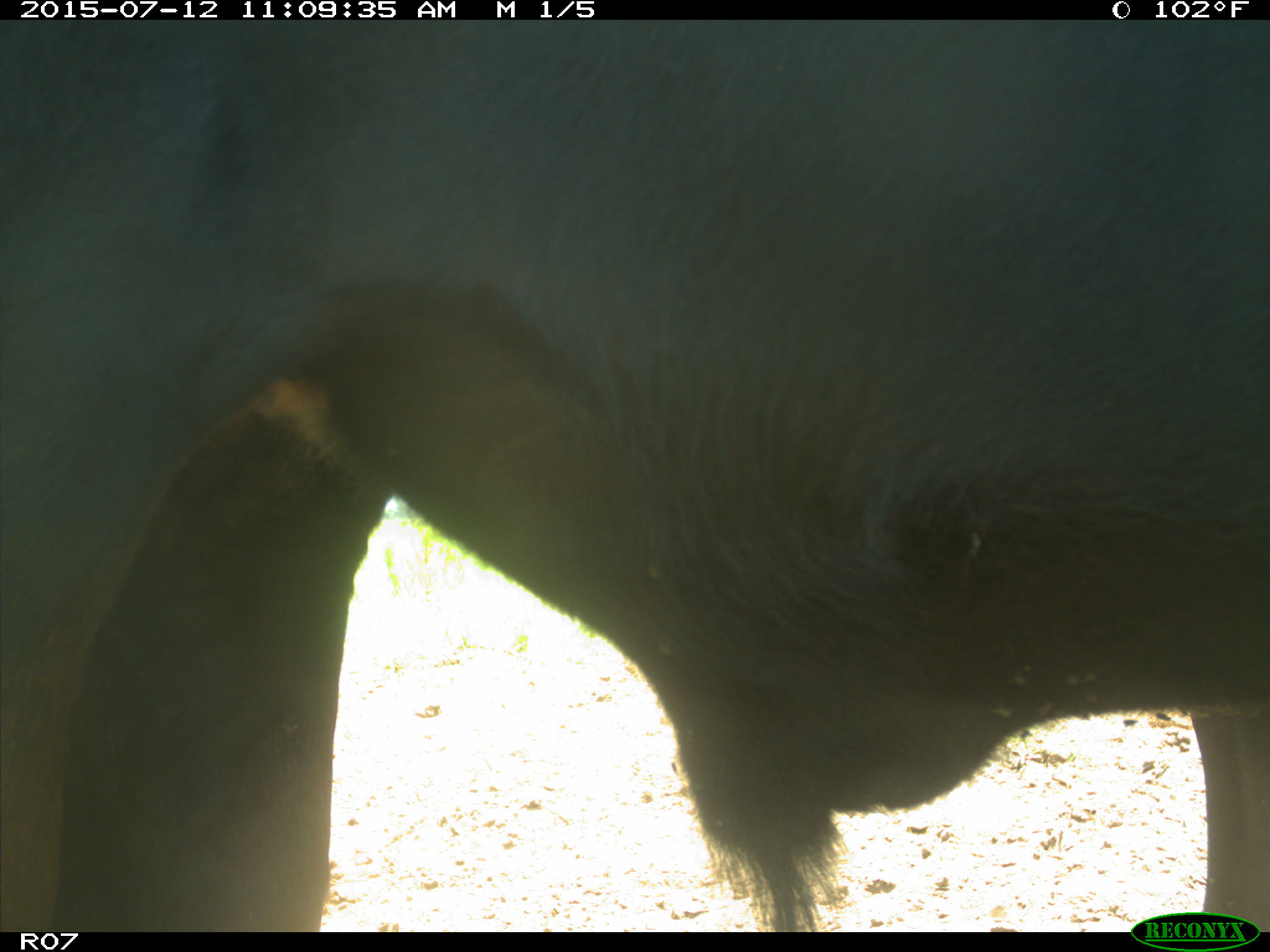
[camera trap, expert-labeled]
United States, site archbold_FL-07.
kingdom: Animalia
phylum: Chordata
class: Mammalia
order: Artiodactyla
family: Bovidae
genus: Bos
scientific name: Bos taurus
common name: domestic cow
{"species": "Bos taurus (domestic cow)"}